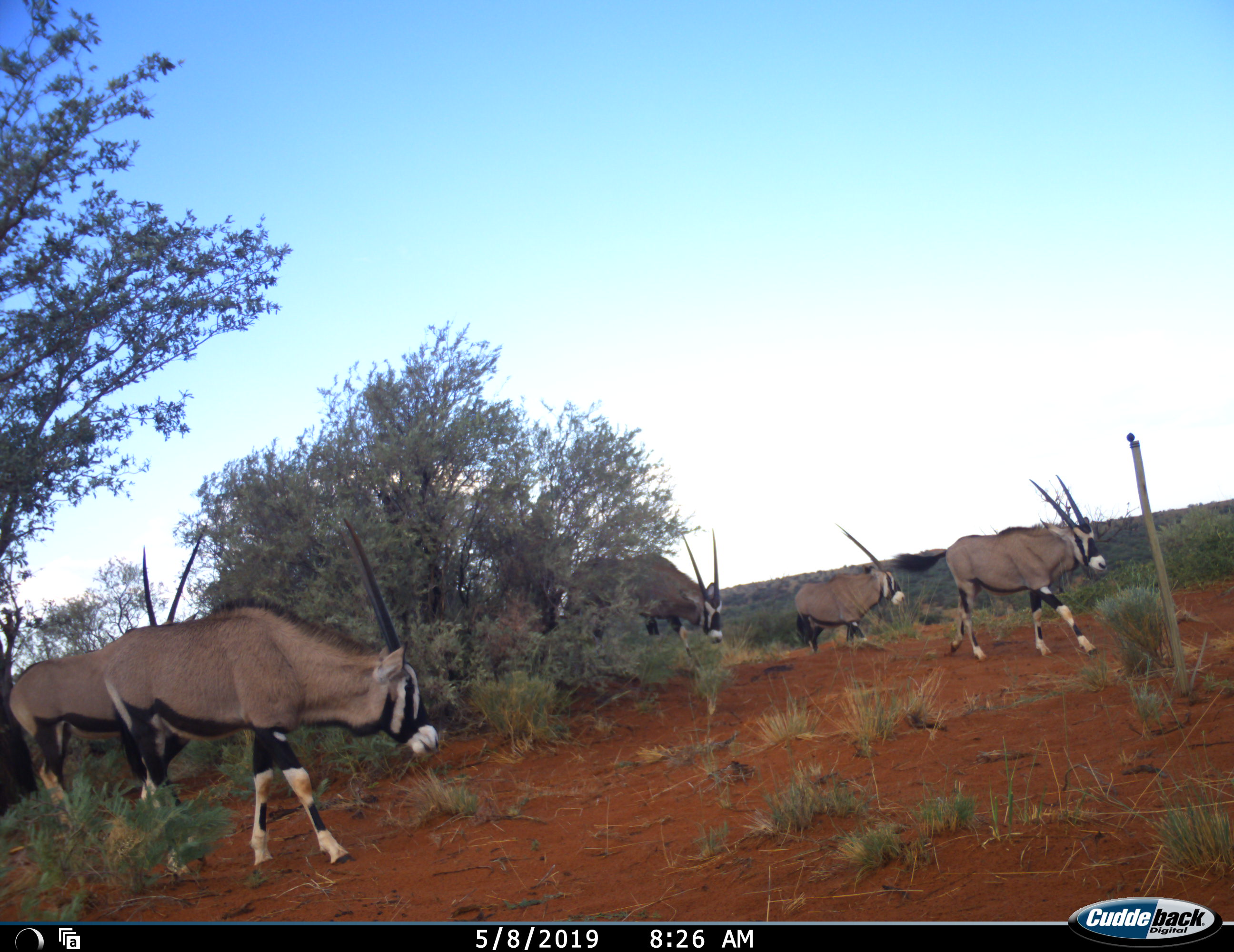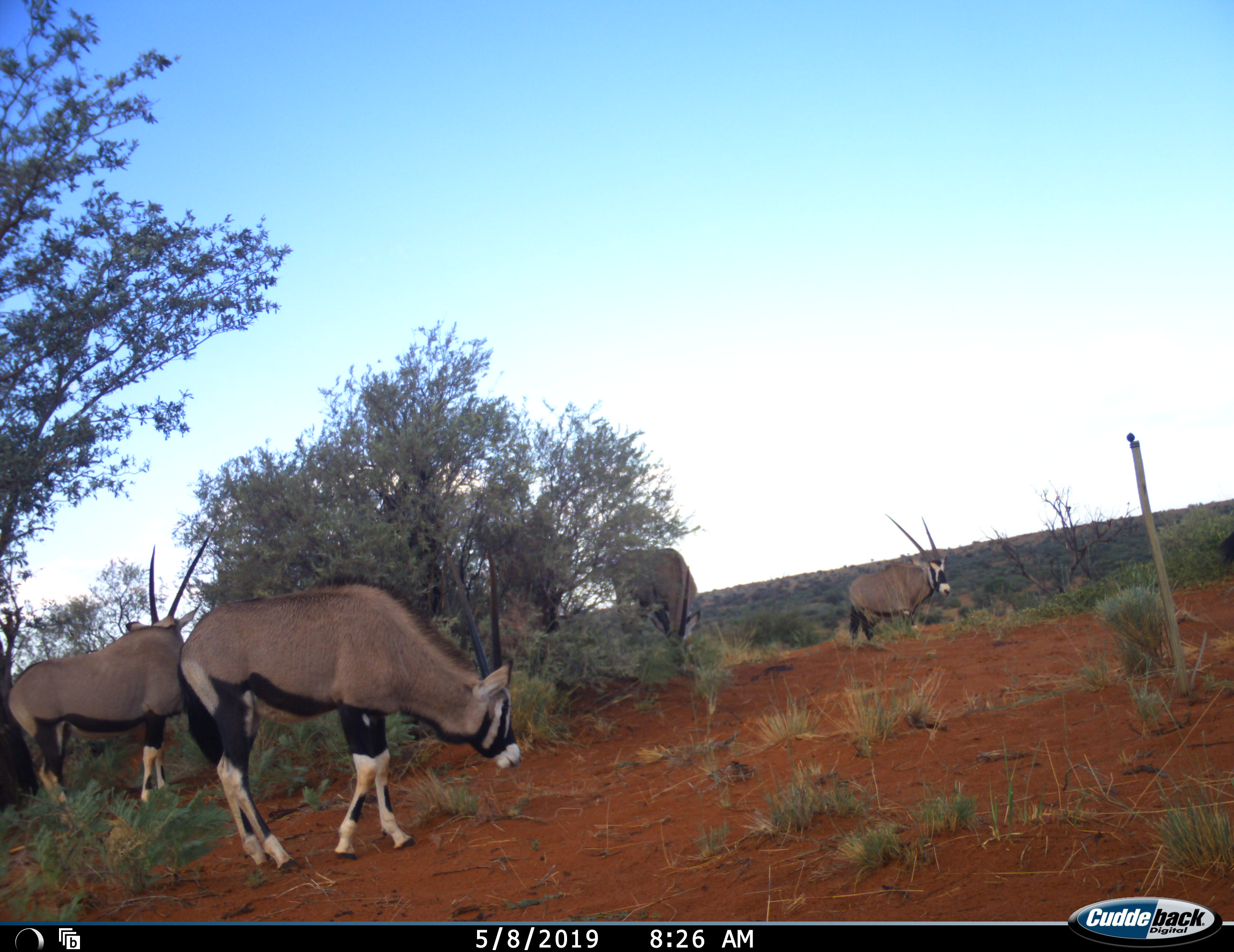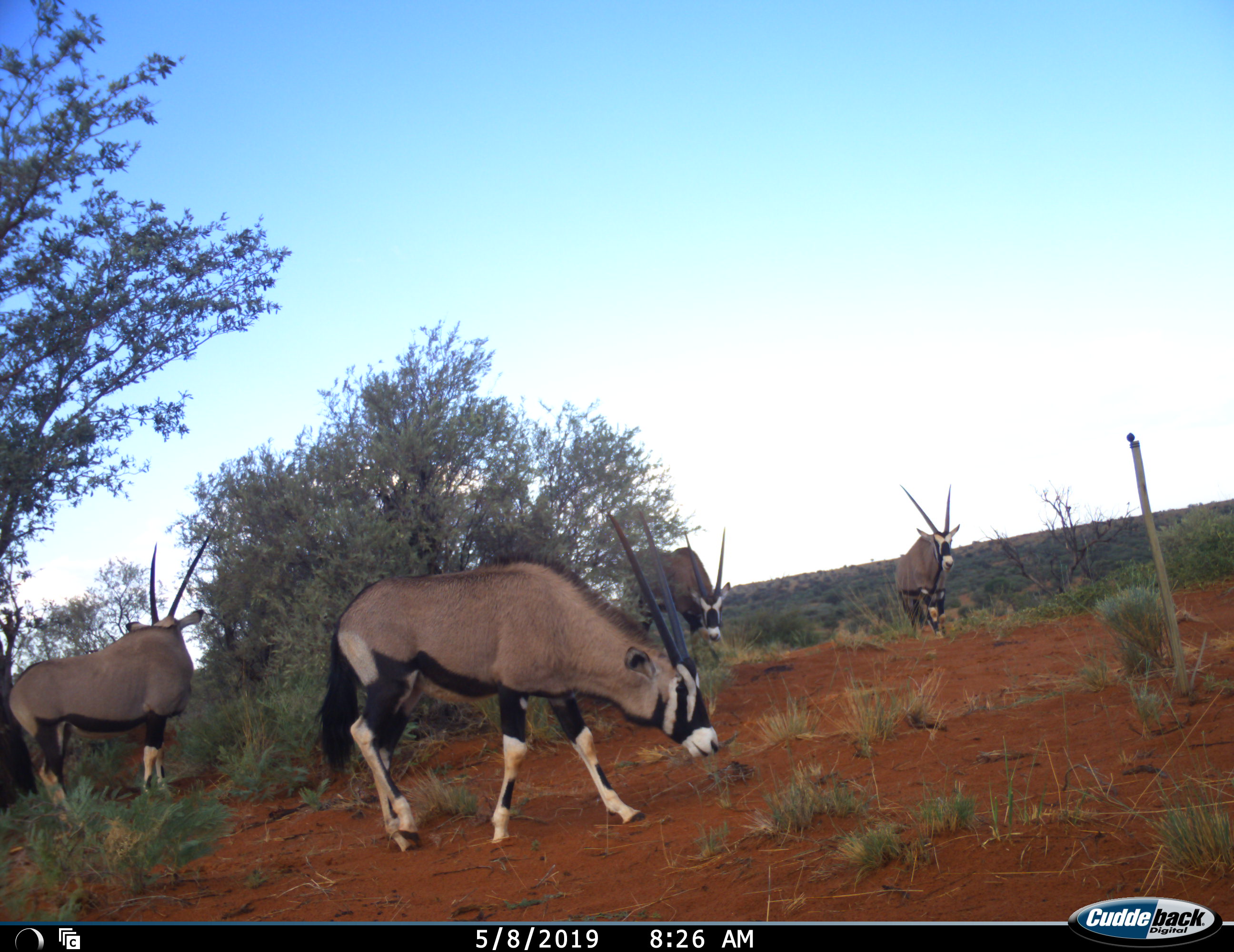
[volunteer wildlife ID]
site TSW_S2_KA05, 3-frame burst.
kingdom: Animalia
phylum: Chordata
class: Mammalia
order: Artiodactyla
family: Bovidae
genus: Oryx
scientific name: Oryx gazella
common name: gemsbok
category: oryx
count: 5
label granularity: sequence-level